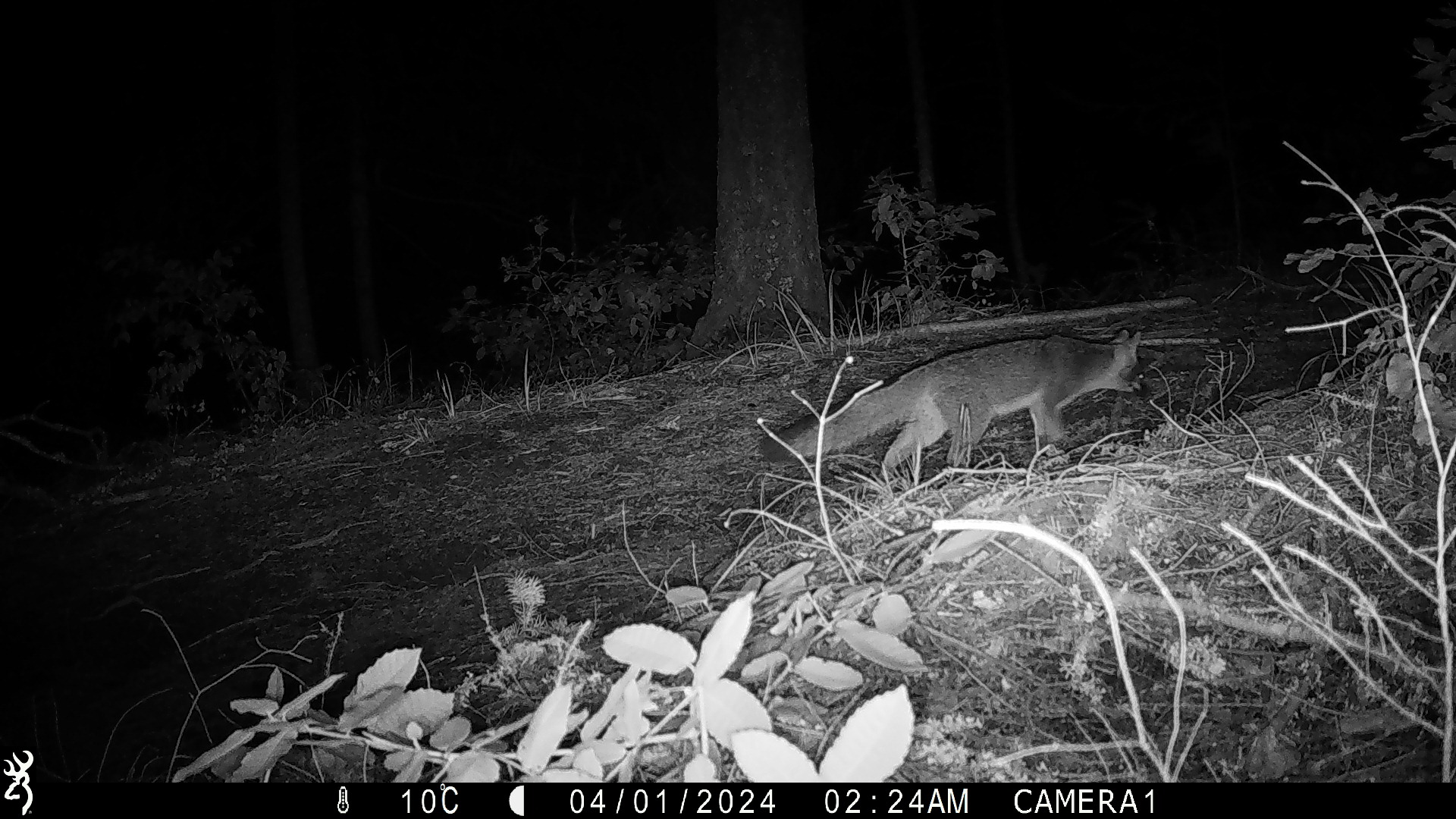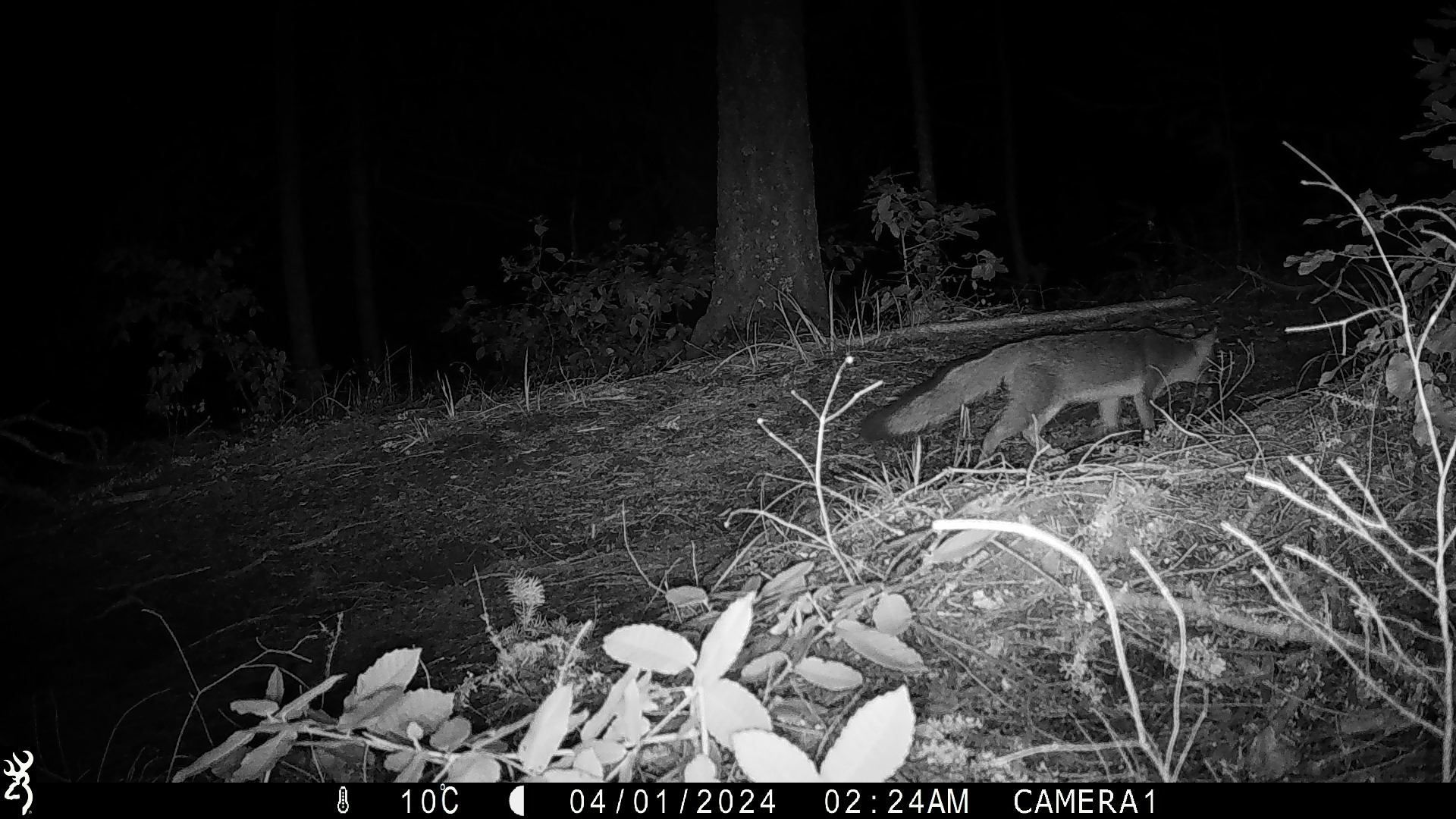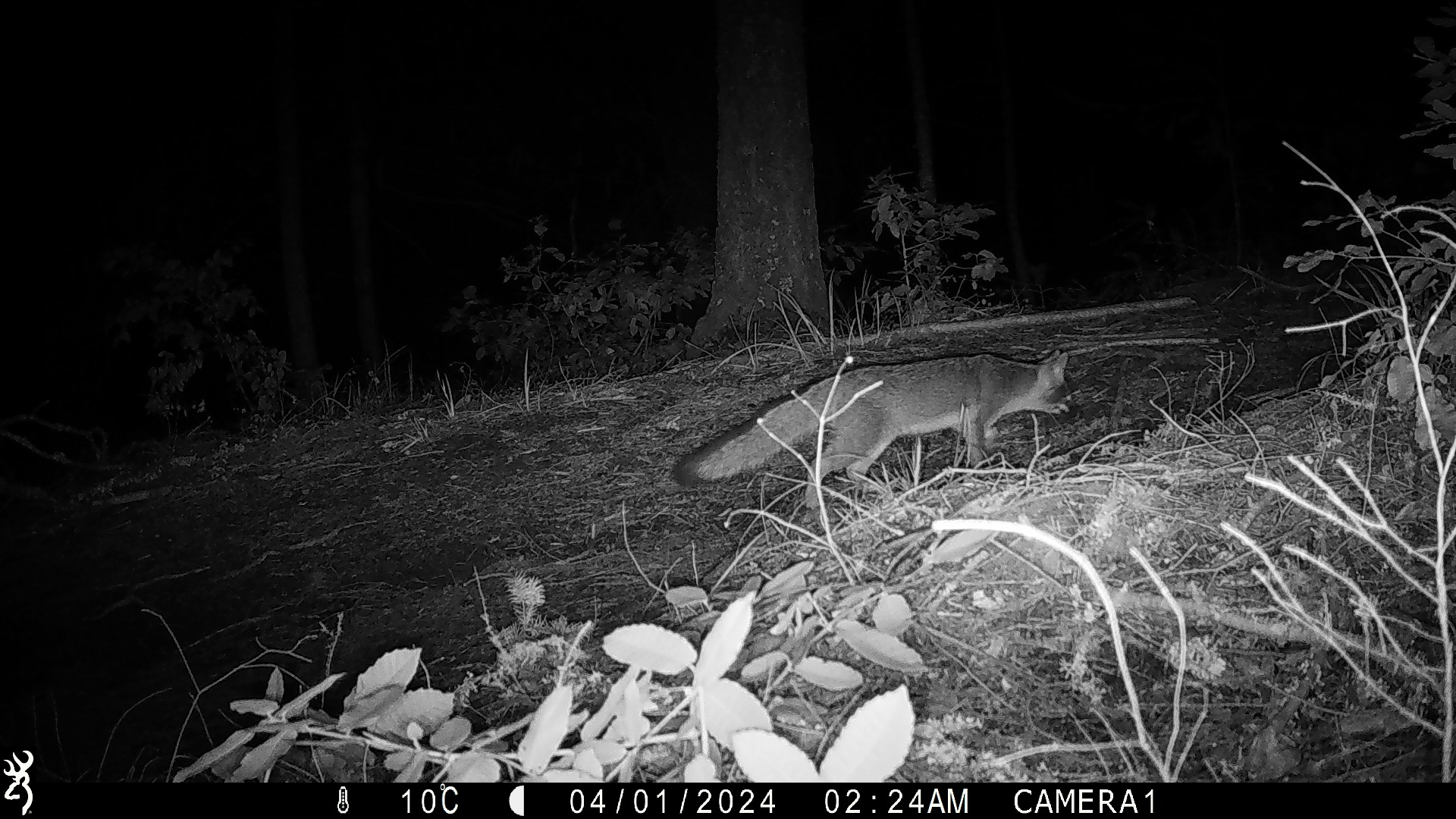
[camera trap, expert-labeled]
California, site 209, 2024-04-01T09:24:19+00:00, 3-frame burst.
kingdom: Animalia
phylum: Chordata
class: Mammalia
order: Carnivora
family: Canidae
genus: Urocyon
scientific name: Urocyon cinereoargenteus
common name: gray fox